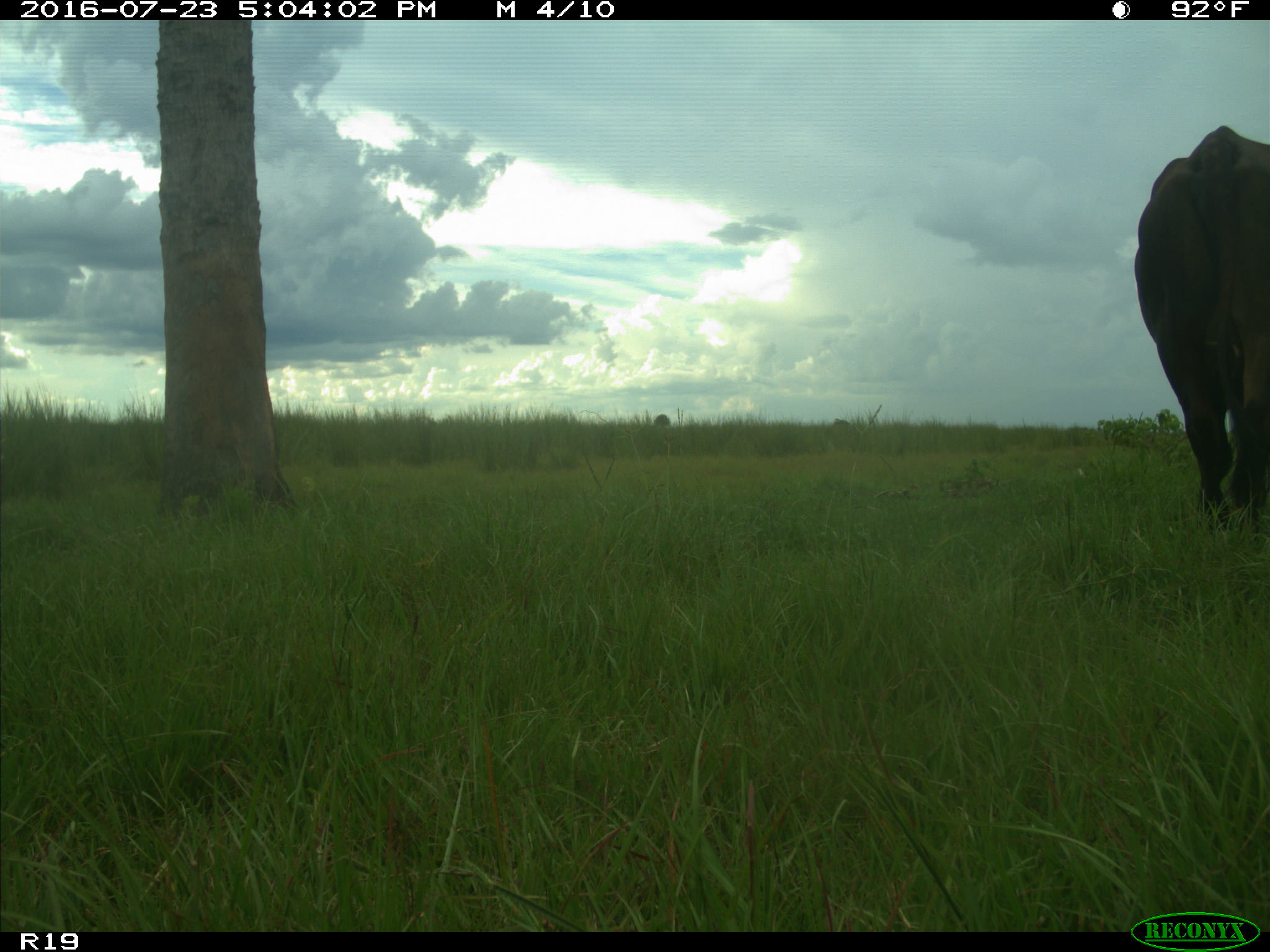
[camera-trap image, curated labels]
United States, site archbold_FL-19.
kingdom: Animalia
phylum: Chordata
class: Mammalia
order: Artiodactyla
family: Bovidae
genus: Bos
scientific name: Bos taurus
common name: domestic cow